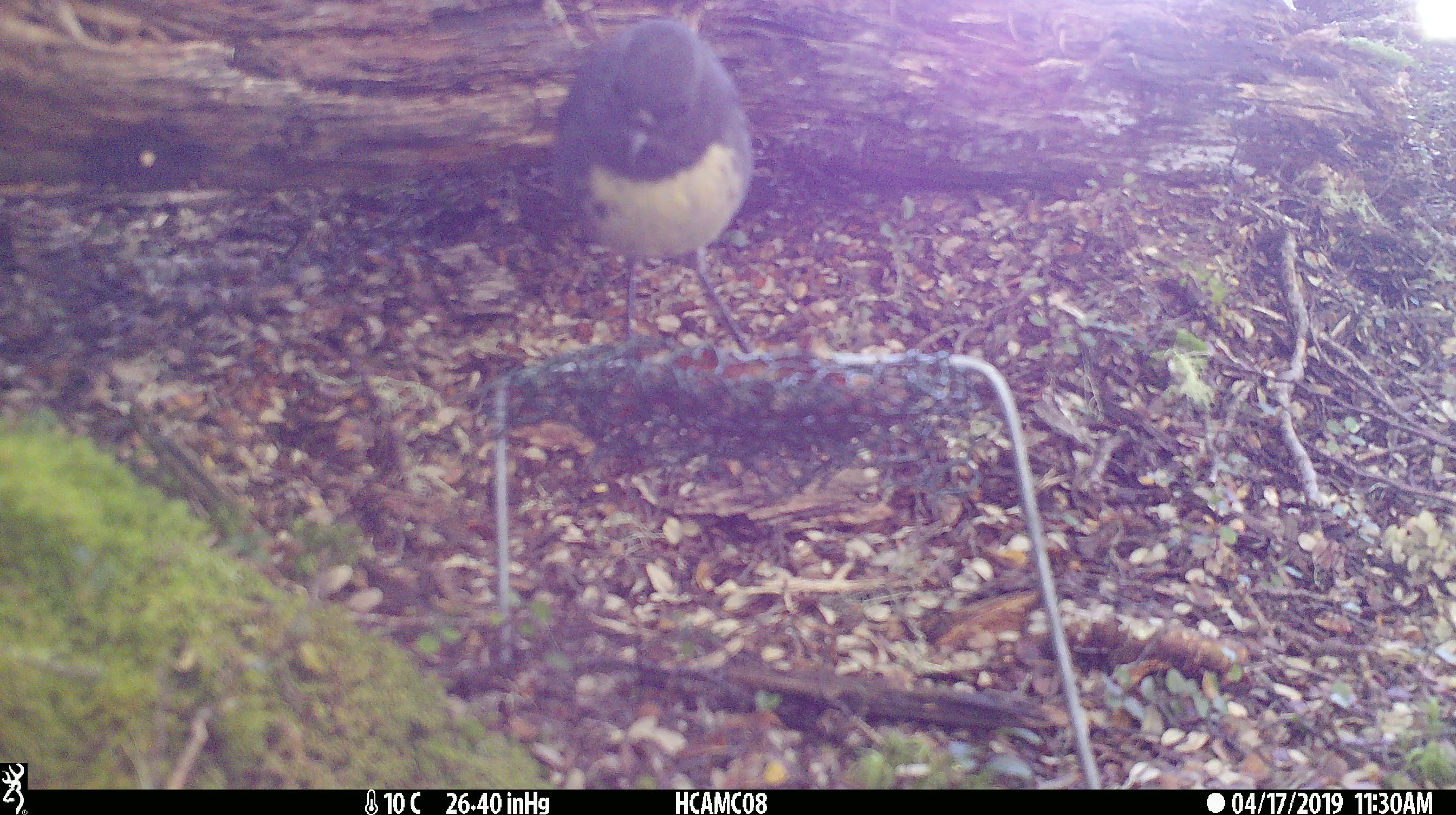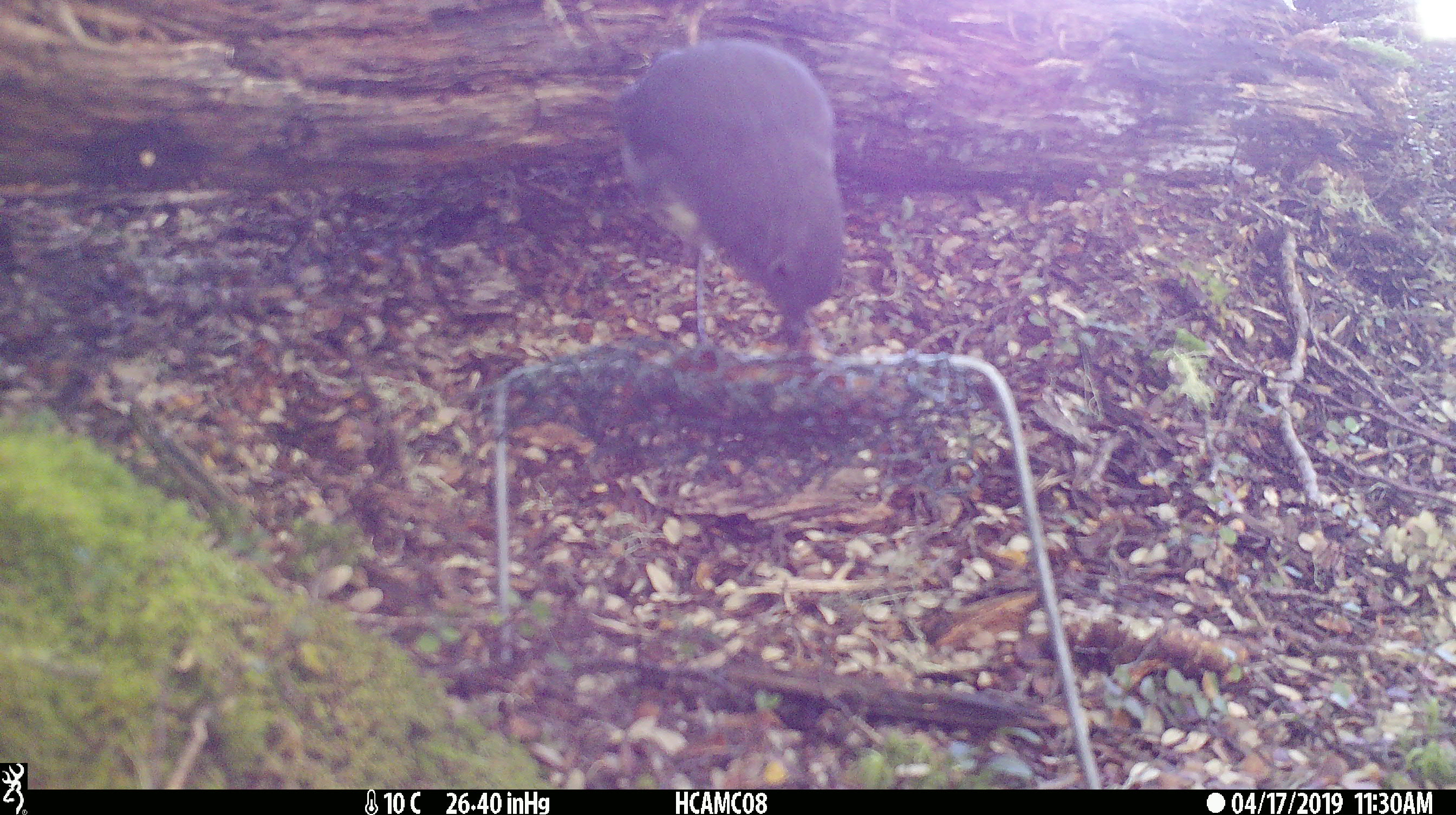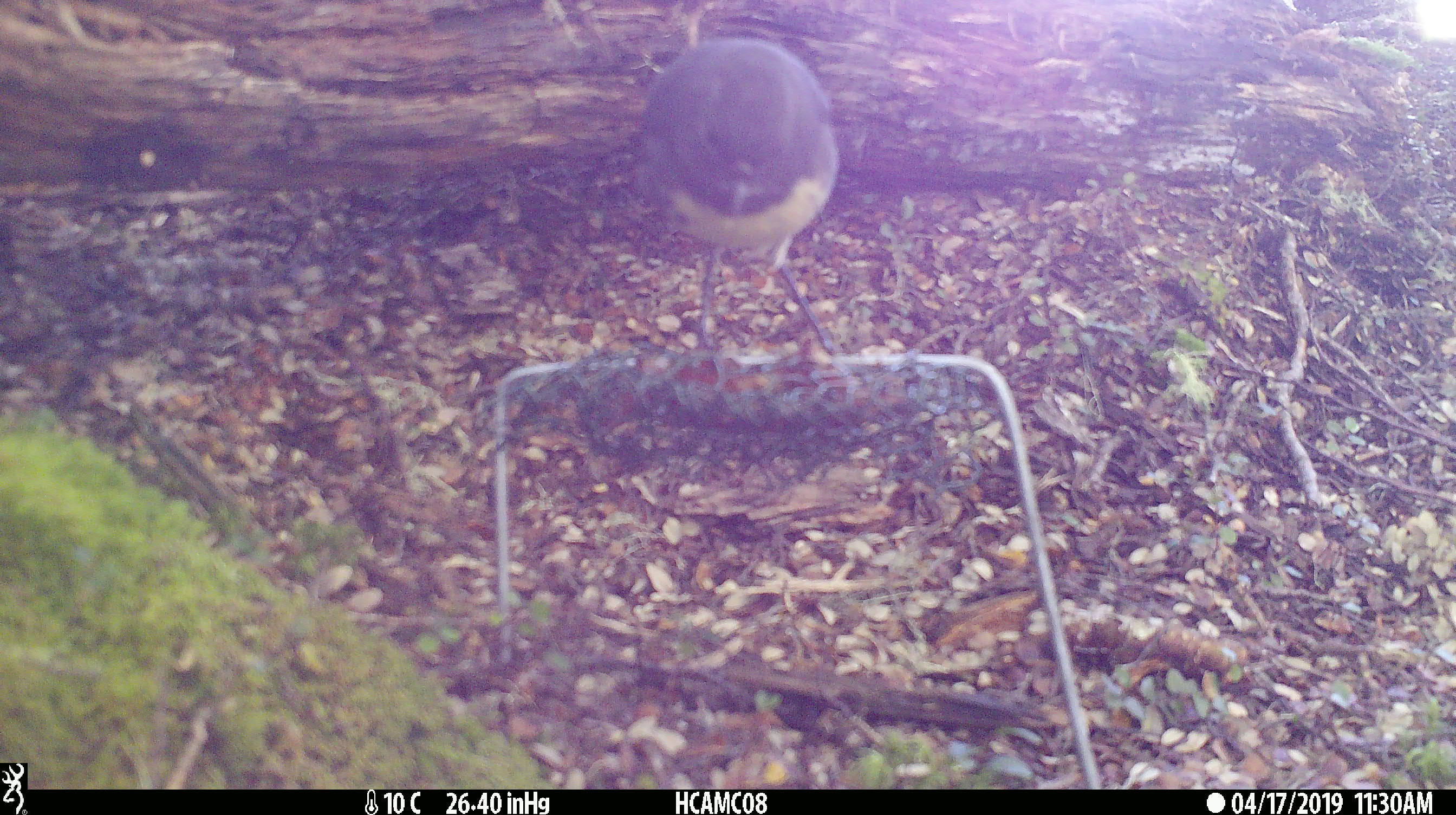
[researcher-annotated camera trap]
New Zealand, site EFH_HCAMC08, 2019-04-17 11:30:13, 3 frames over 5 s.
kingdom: Animalia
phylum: Chordata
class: Aves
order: Passeriformes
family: Petroicidae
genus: Petroica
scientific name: Petroica australis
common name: new zealand robin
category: robin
Robin (new zealand robin) (Petroica australis).